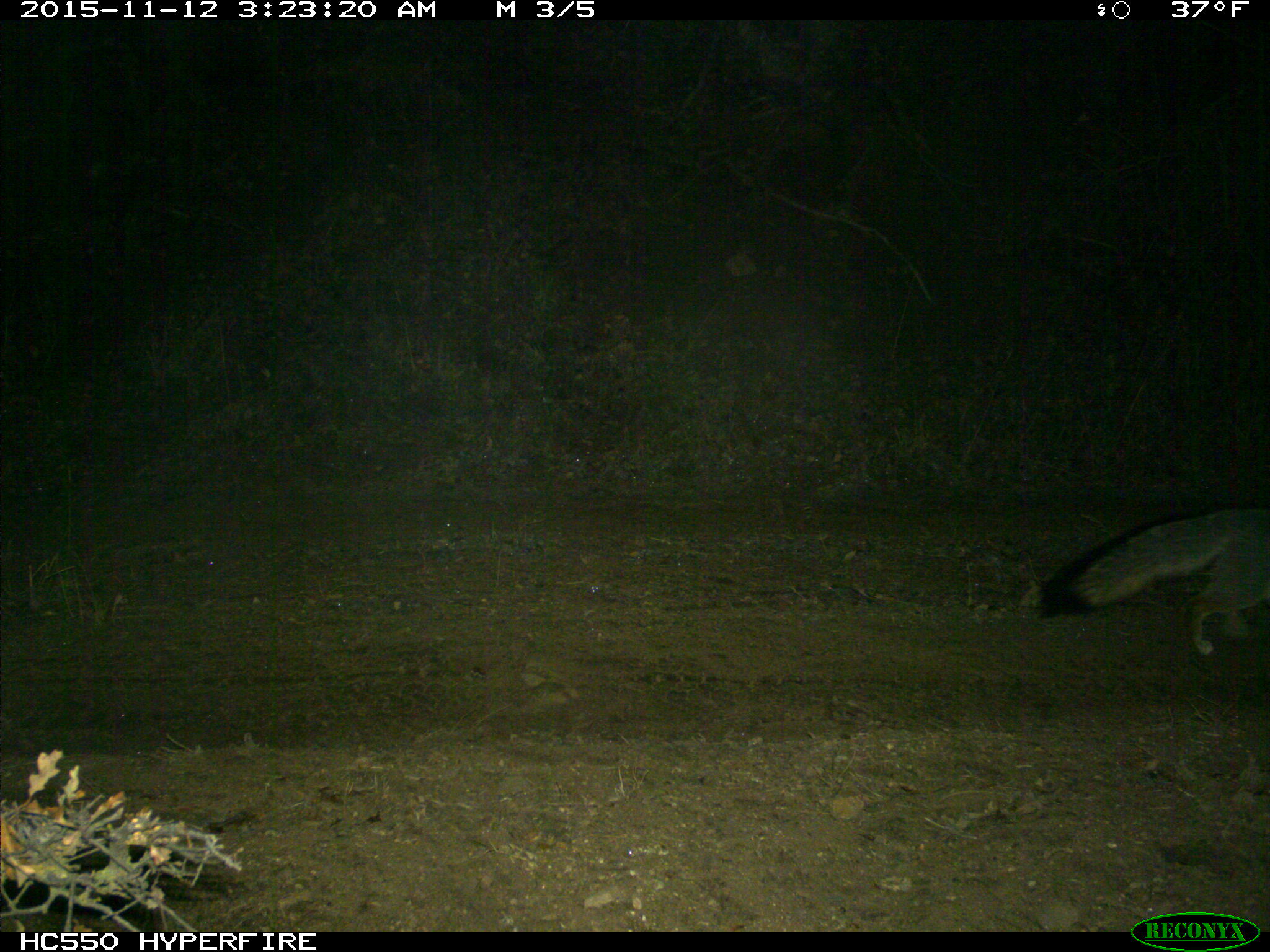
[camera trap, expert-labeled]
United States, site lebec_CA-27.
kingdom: Animalia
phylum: Chordata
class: Mammalia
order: Carnivora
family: Canidae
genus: Urocyon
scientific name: Urocyon cinereoargenteus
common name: gray fox